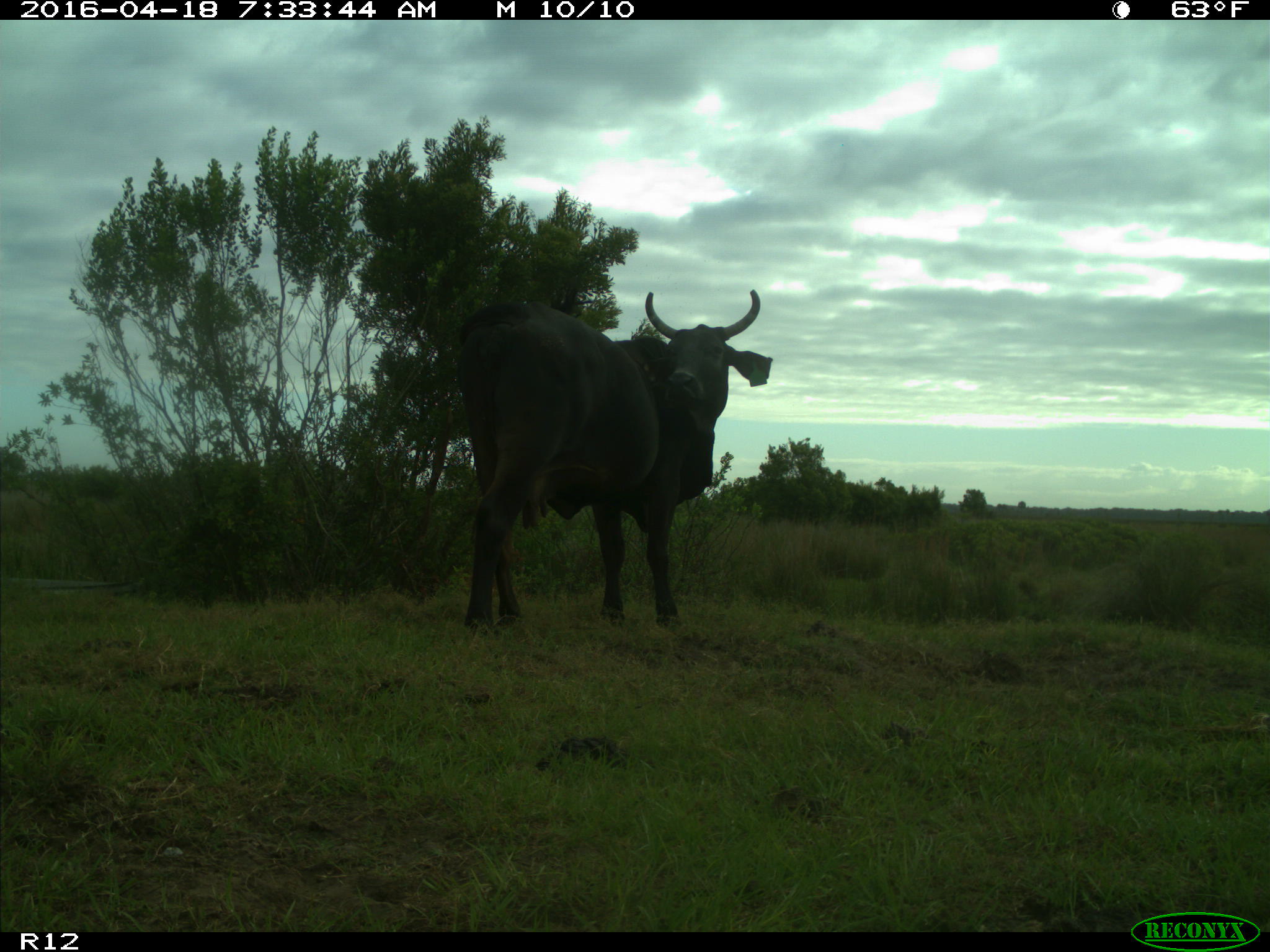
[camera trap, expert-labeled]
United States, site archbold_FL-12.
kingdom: Animalia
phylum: Chordata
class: Mammalia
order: Artiodactyla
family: Bovidae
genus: Bos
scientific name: Bos taurus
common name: domestic cow